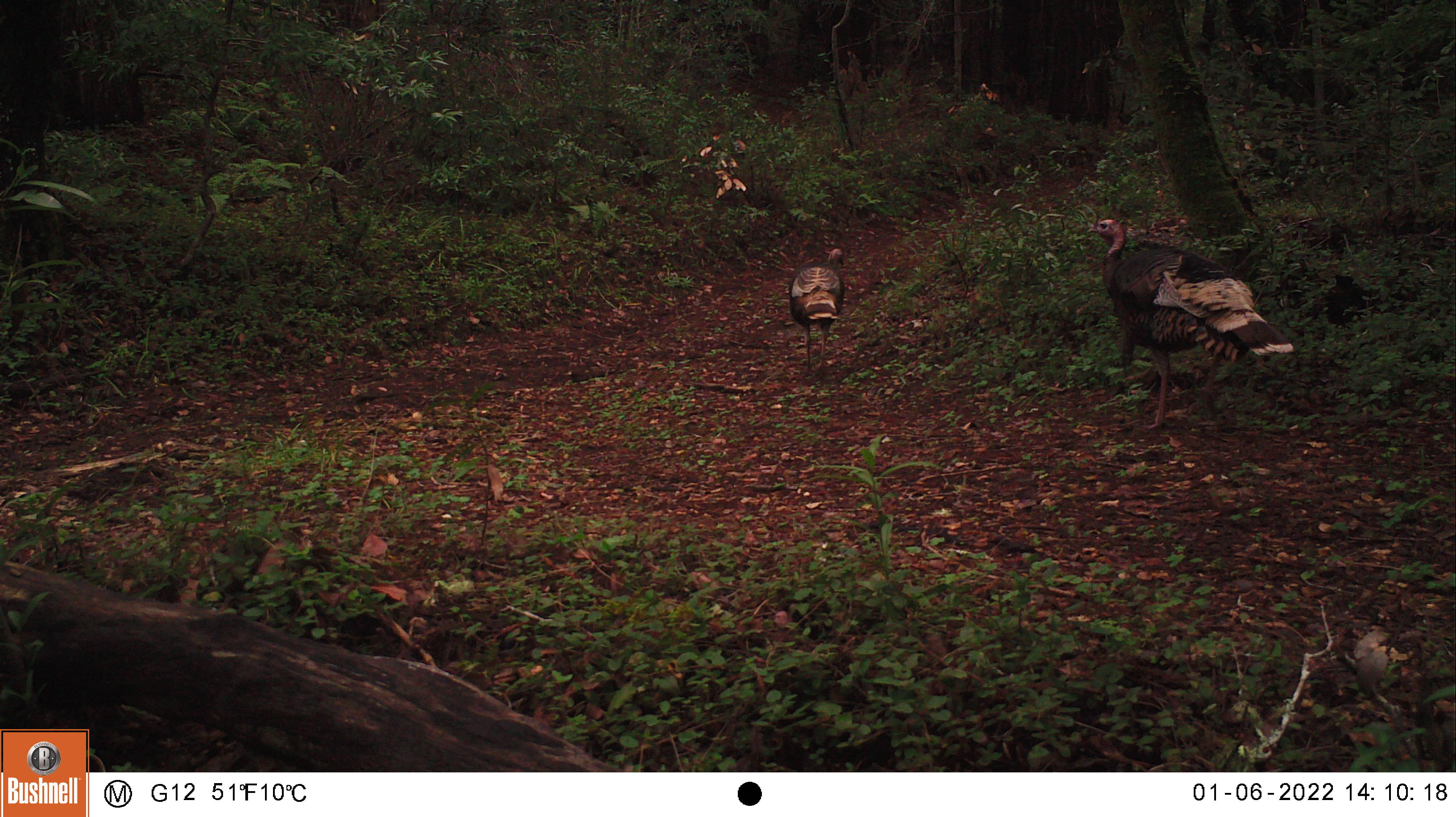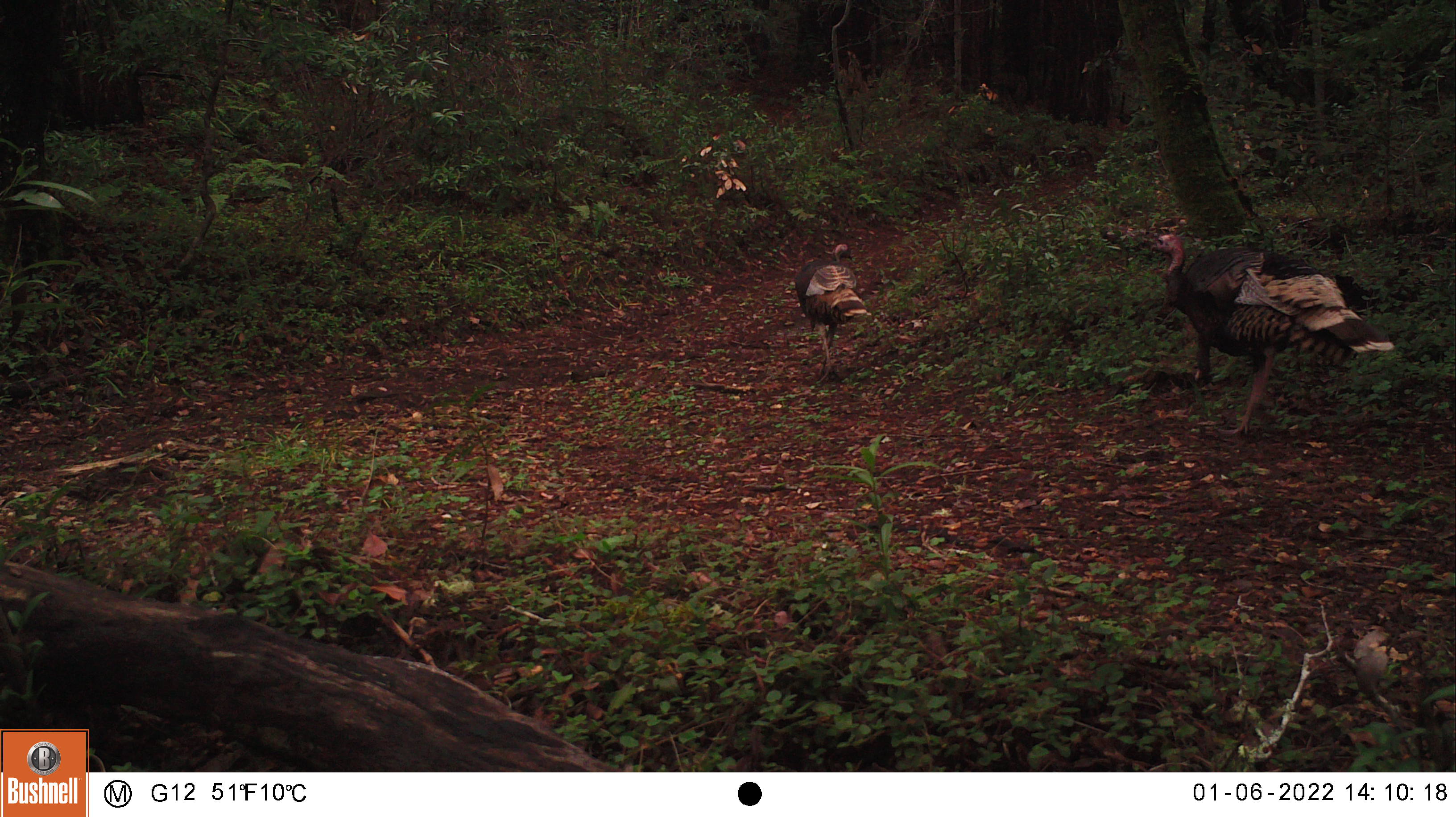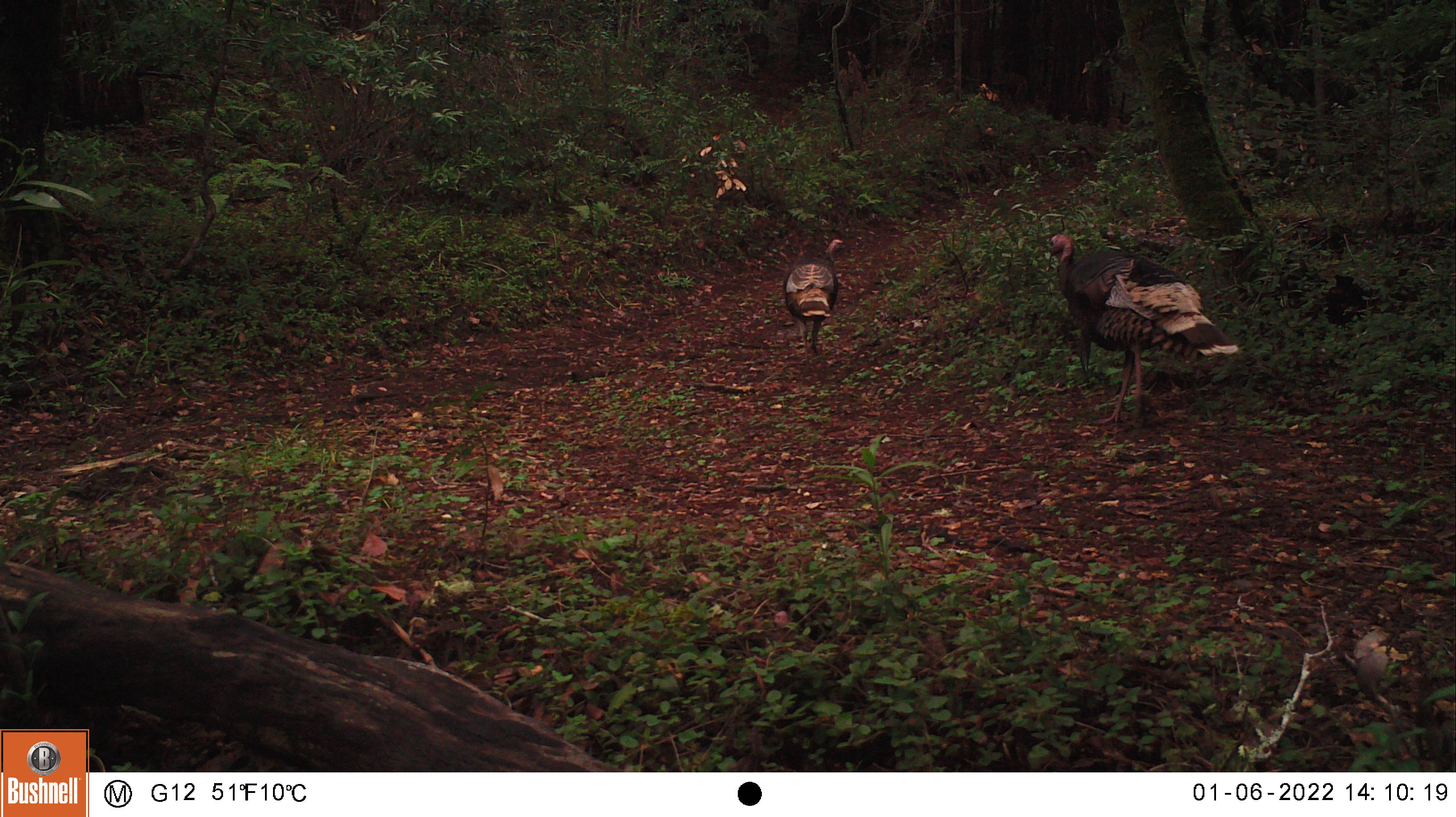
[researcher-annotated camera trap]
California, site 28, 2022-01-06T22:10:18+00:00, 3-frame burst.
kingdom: Animalia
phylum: Chordata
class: Aves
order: Galliformes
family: Phasianidae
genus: Meleagris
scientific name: Meleagris gallopavo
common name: turkey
Turkey (Meleagris gallopavo).